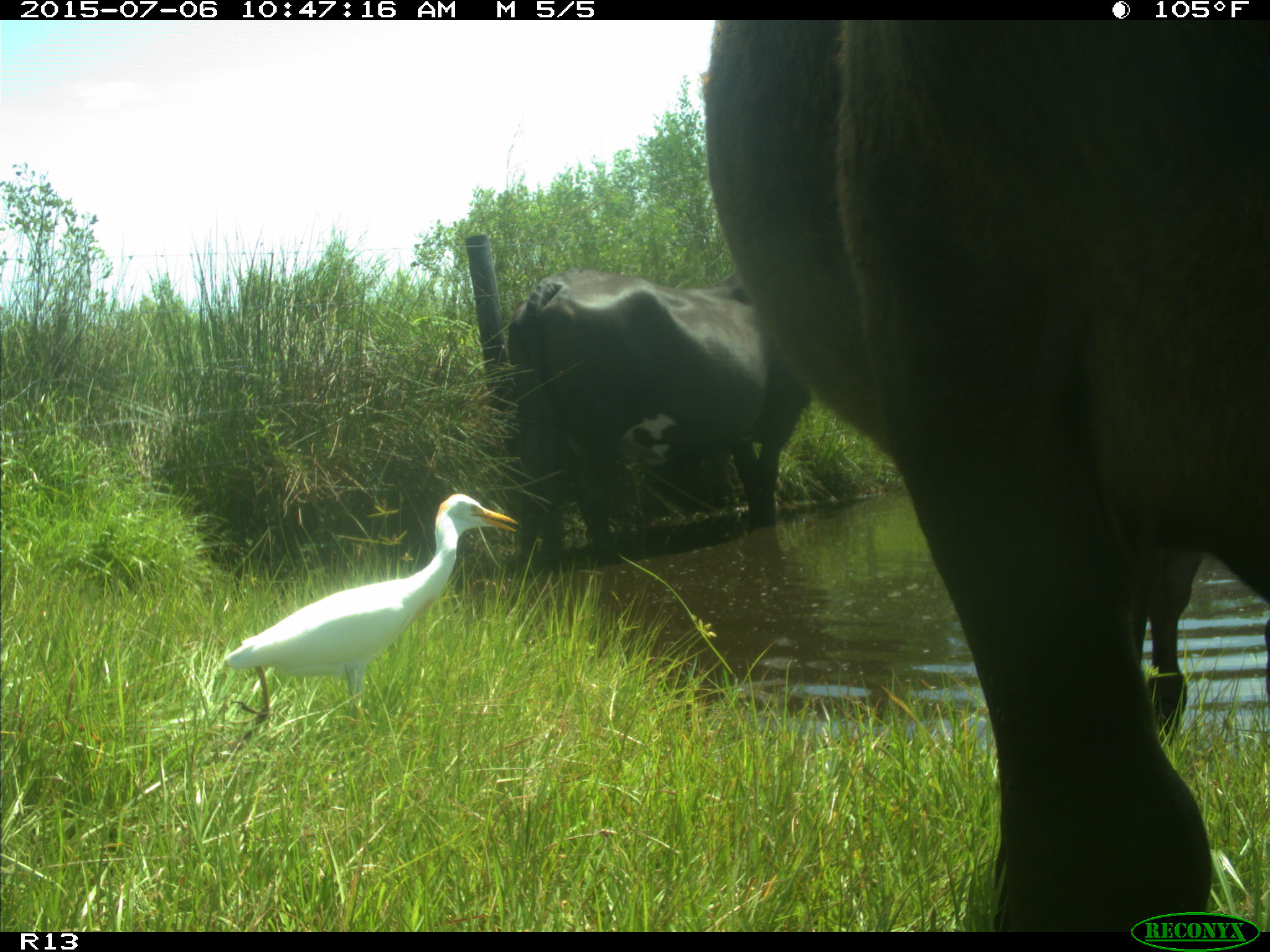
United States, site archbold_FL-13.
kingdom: Animalia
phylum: Chordata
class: Mammalia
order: Artiodactyla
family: Bovidae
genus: Bos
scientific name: Bos taurus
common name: domestic cow